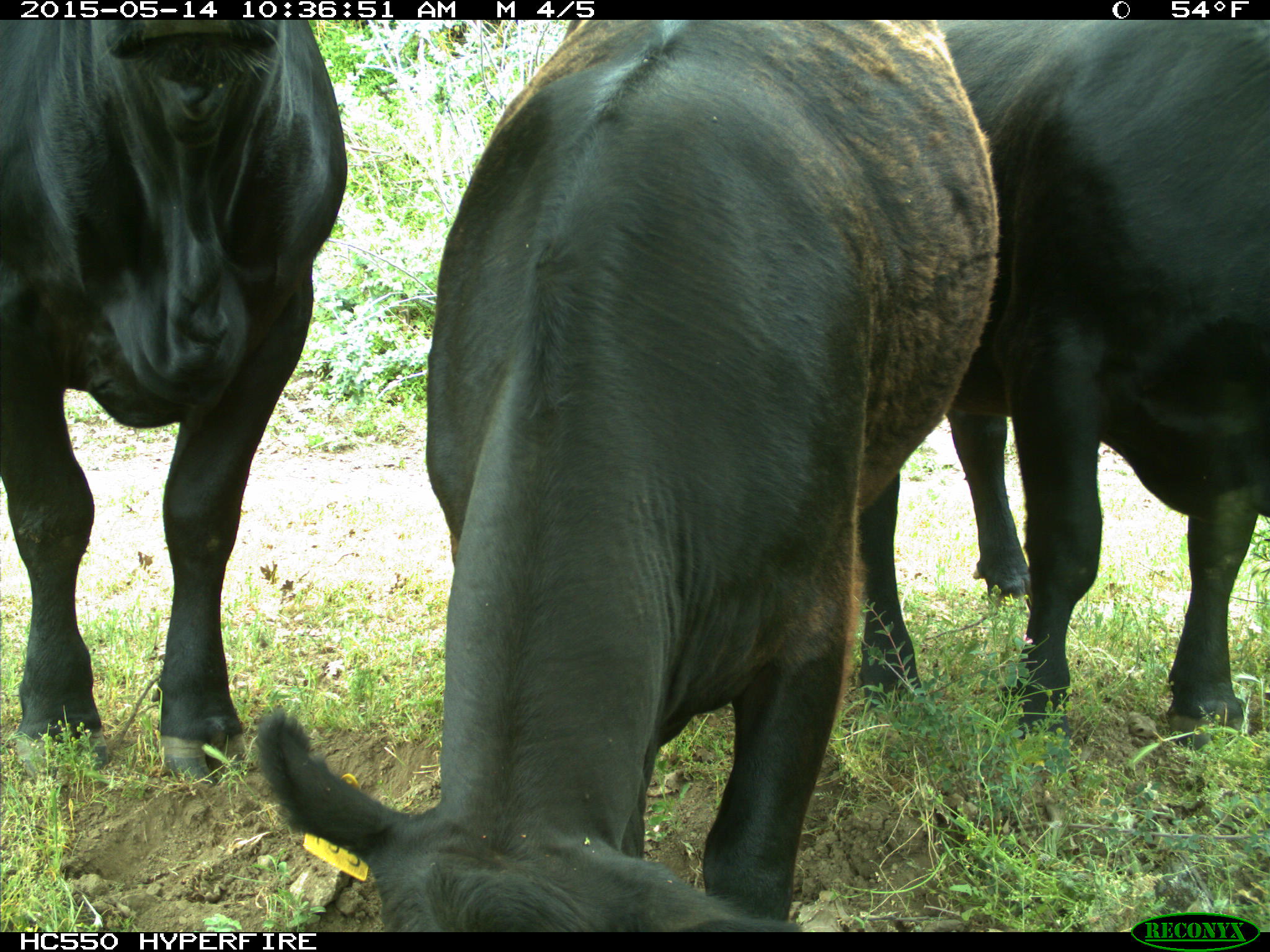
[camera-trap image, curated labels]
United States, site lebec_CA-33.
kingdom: Animalia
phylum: Chordata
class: Mammalia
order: Artiodactyla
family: Bovidae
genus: Bos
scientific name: Bos taurus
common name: domestic cow